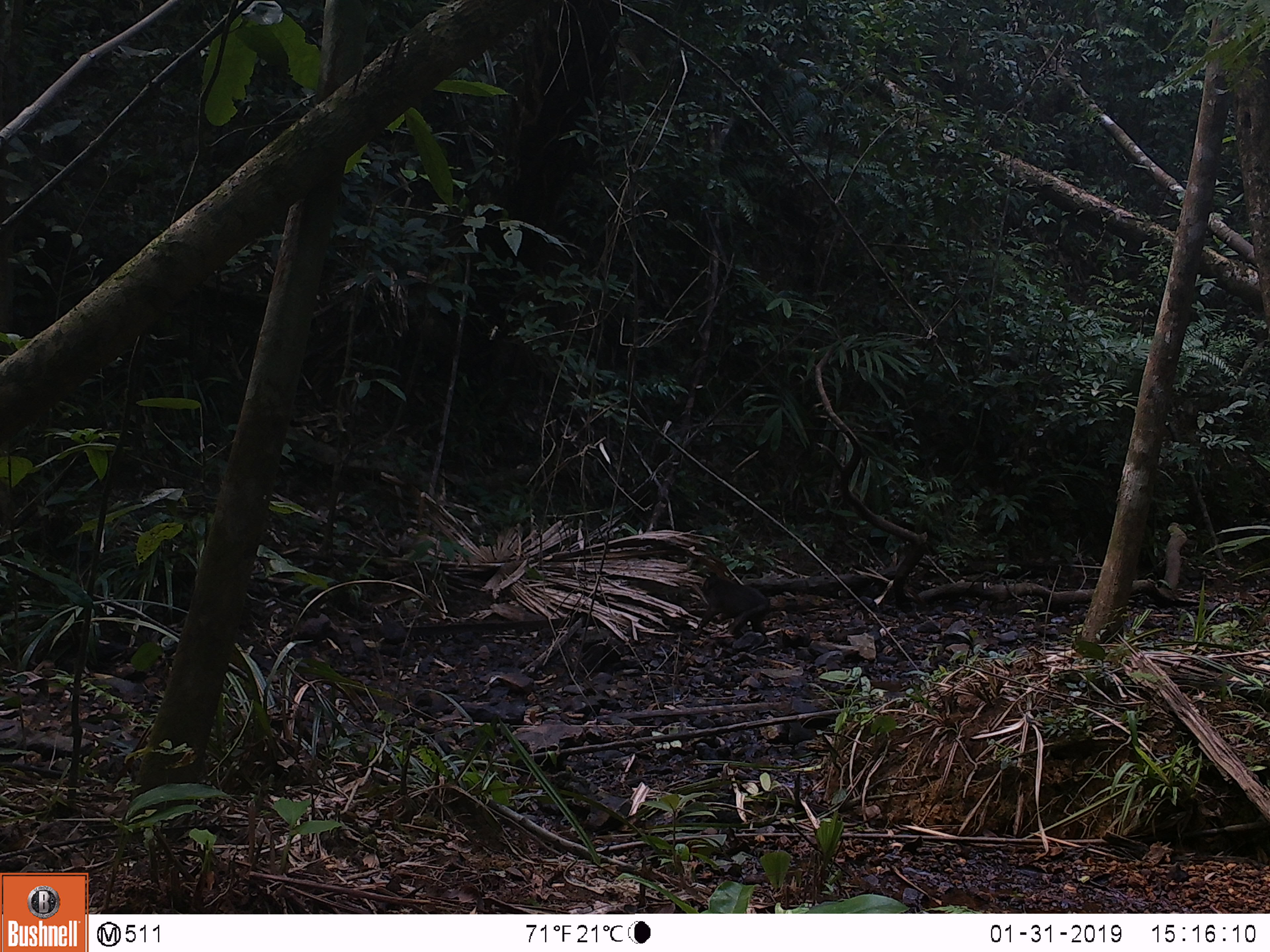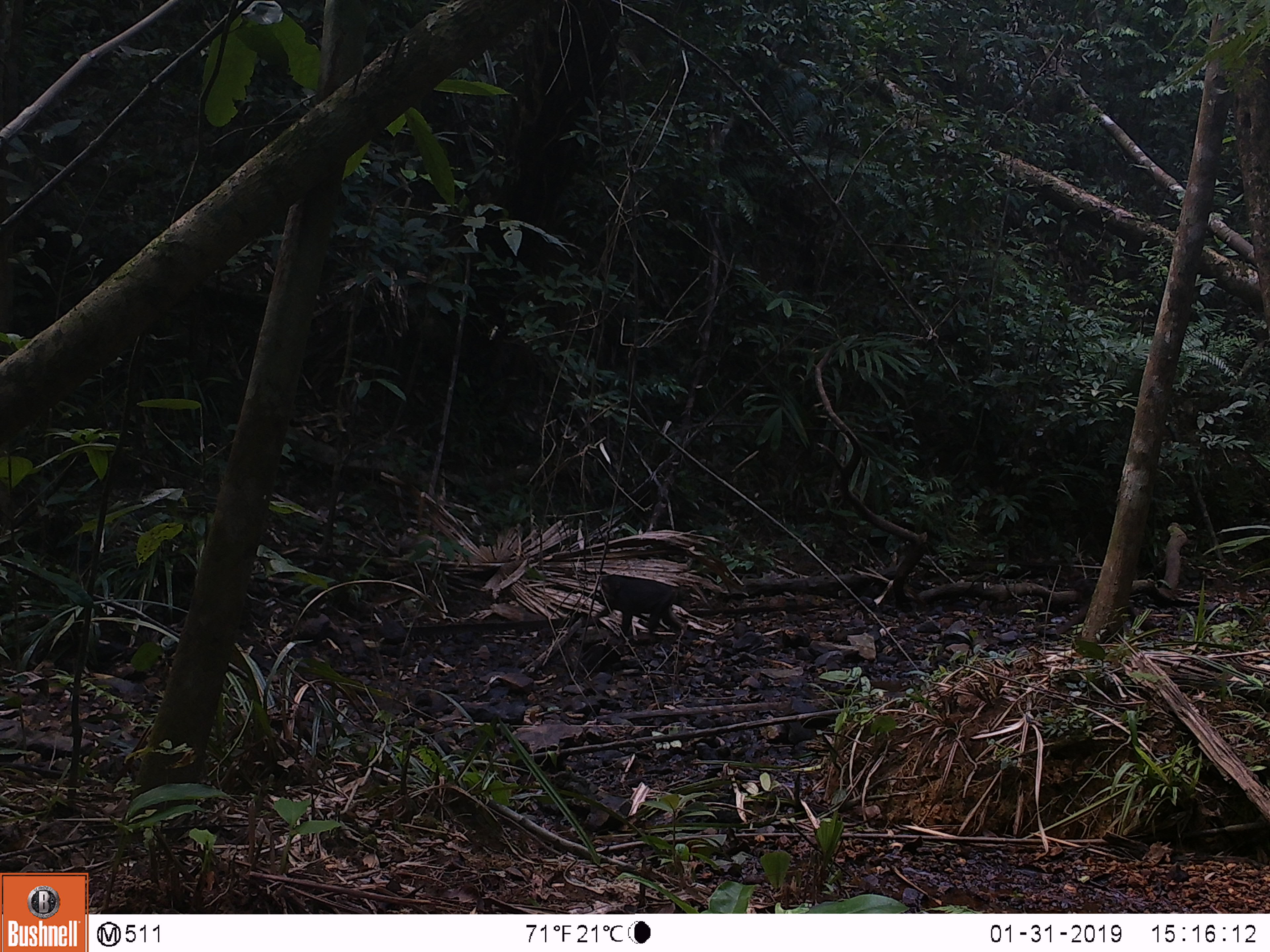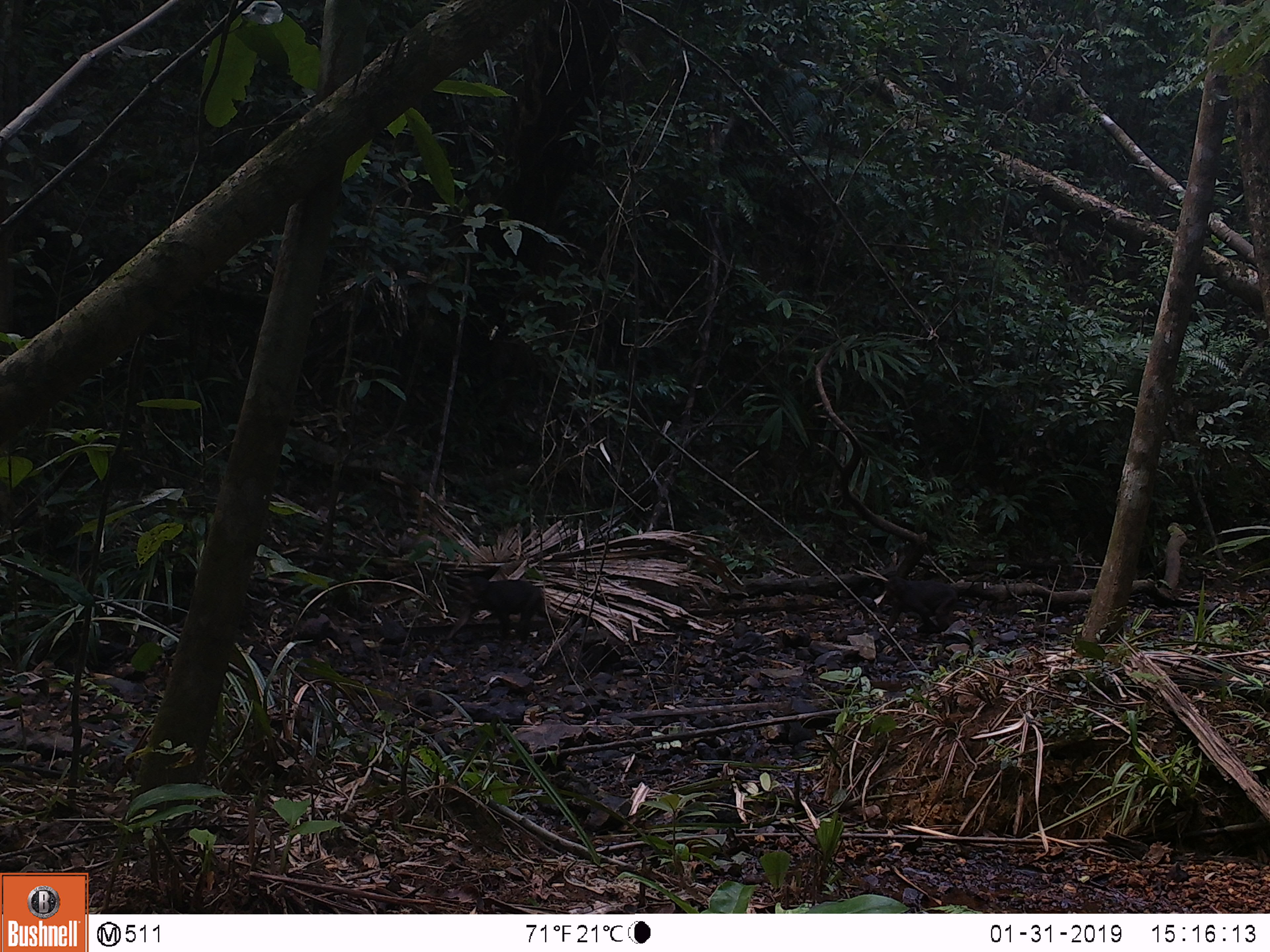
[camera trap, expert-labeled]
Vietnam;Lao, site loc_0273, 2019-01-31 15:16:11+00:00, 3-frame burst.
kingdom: Animalia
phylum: Chordata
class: Mammalia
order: Primates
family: Cercopithecidae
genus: Macaca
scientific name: Macaca arctoides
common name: stump-tailed macaque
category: stump tailed macaque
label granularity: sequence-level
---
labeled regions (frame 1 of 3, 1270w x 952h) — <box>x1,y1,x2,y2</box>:
stump tailed macaque: <box>695,572,771,641</box>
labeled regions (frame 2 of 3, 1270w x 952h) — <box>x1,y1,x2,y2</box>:
stump tailed macaque: <box>593,573,685,638</box>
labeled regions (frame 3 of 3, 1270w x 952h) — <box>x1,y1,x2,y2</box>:
stump tailed macaque: <box>446,575,560,642</box>; <box>883,575,958,632</box>